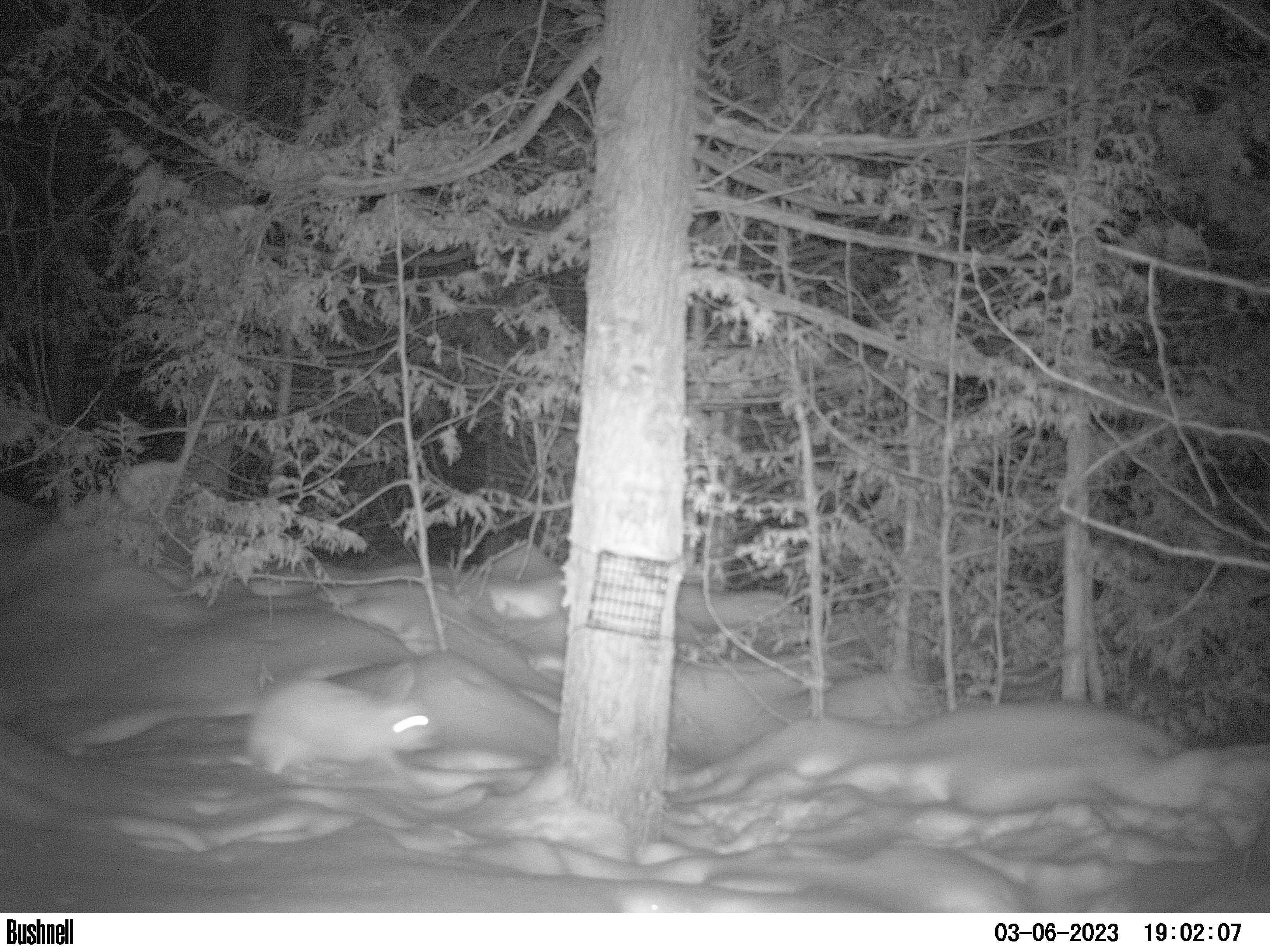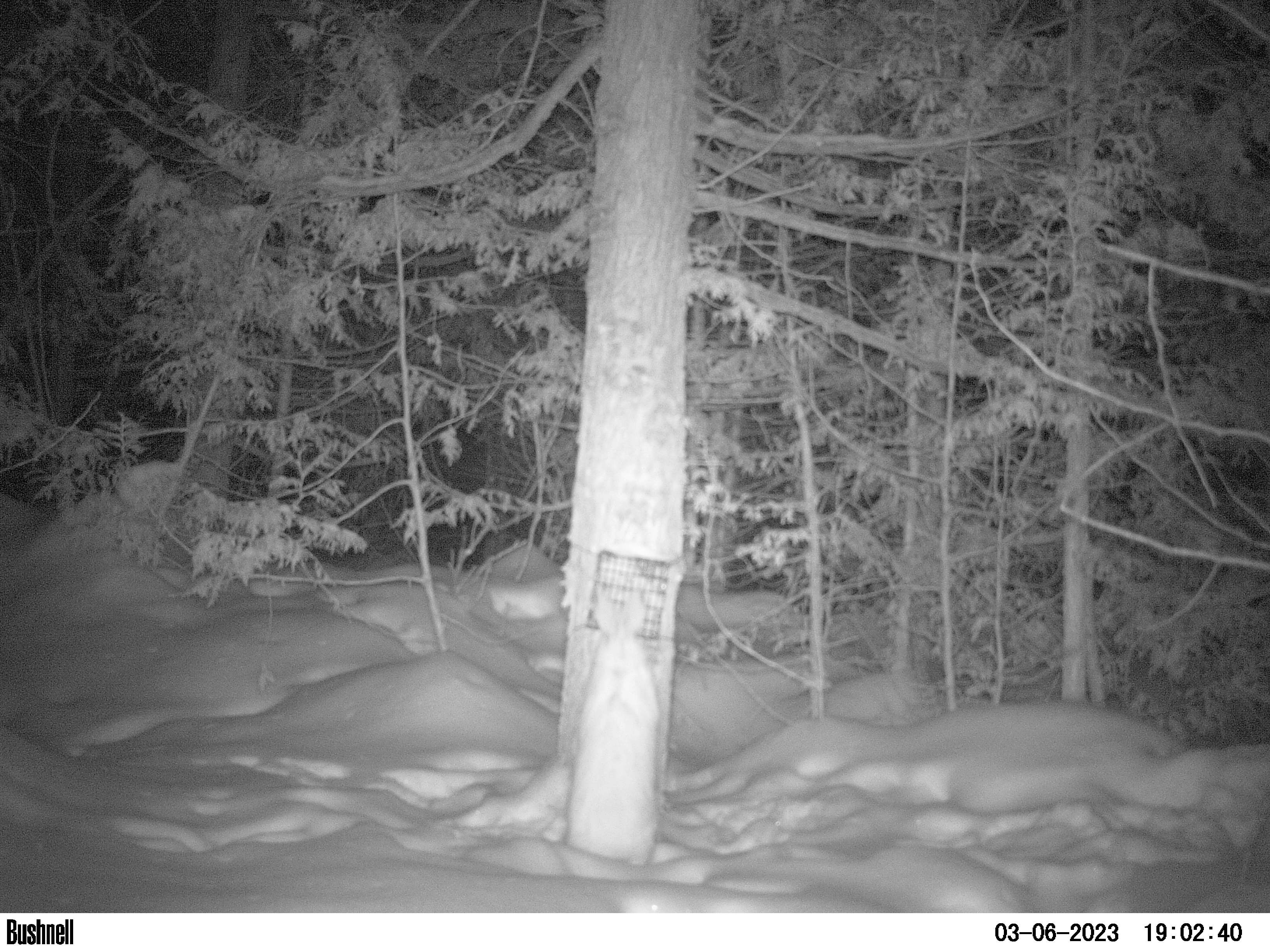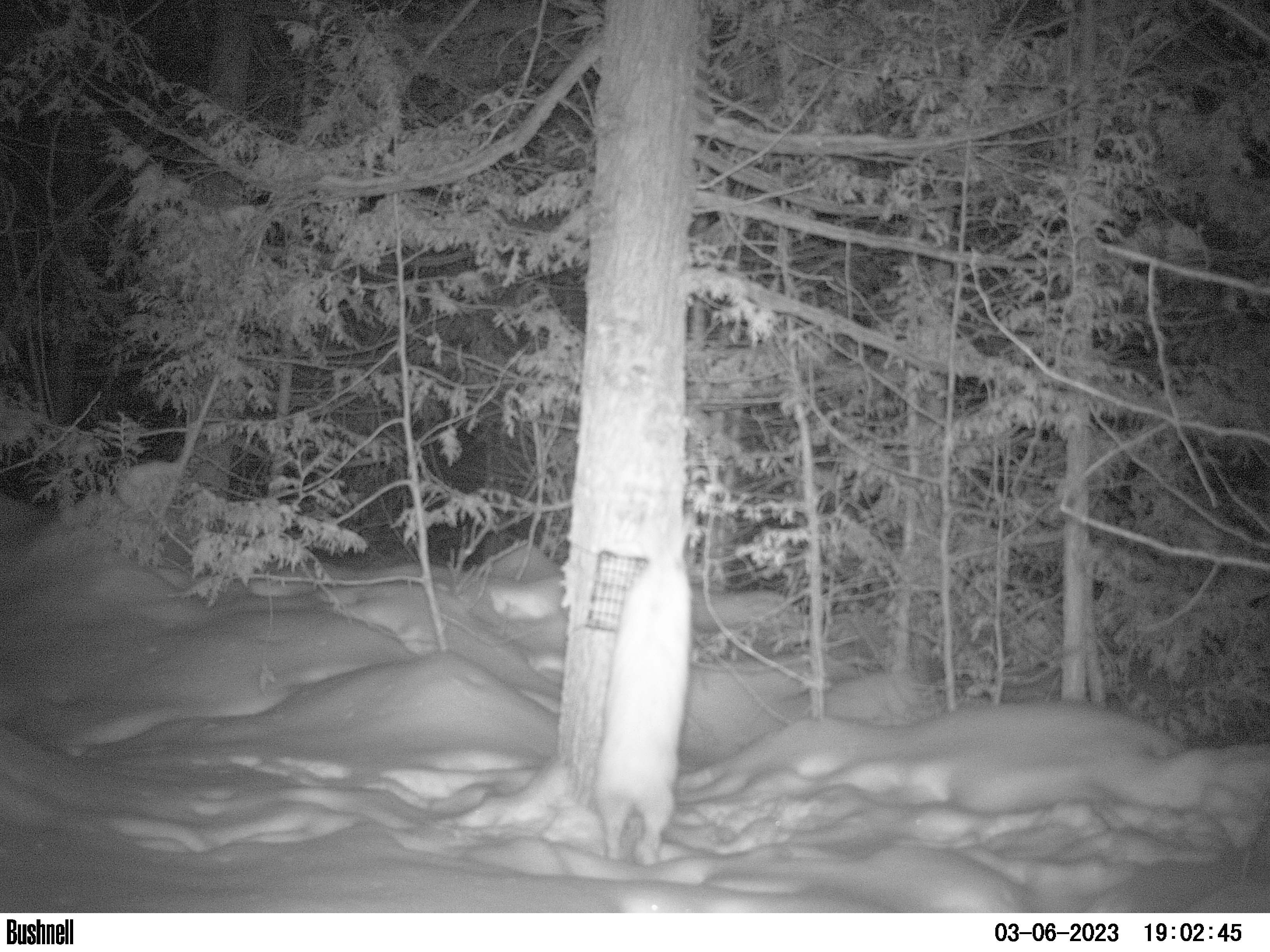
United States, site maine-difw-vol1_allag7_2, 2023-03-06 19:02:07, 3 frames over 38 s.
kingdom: Animalia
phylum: Chordata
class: Mammalia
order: Lagomorpha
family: Leporidae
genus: Lepus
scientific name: Lepus americanus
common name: snowshoe hare